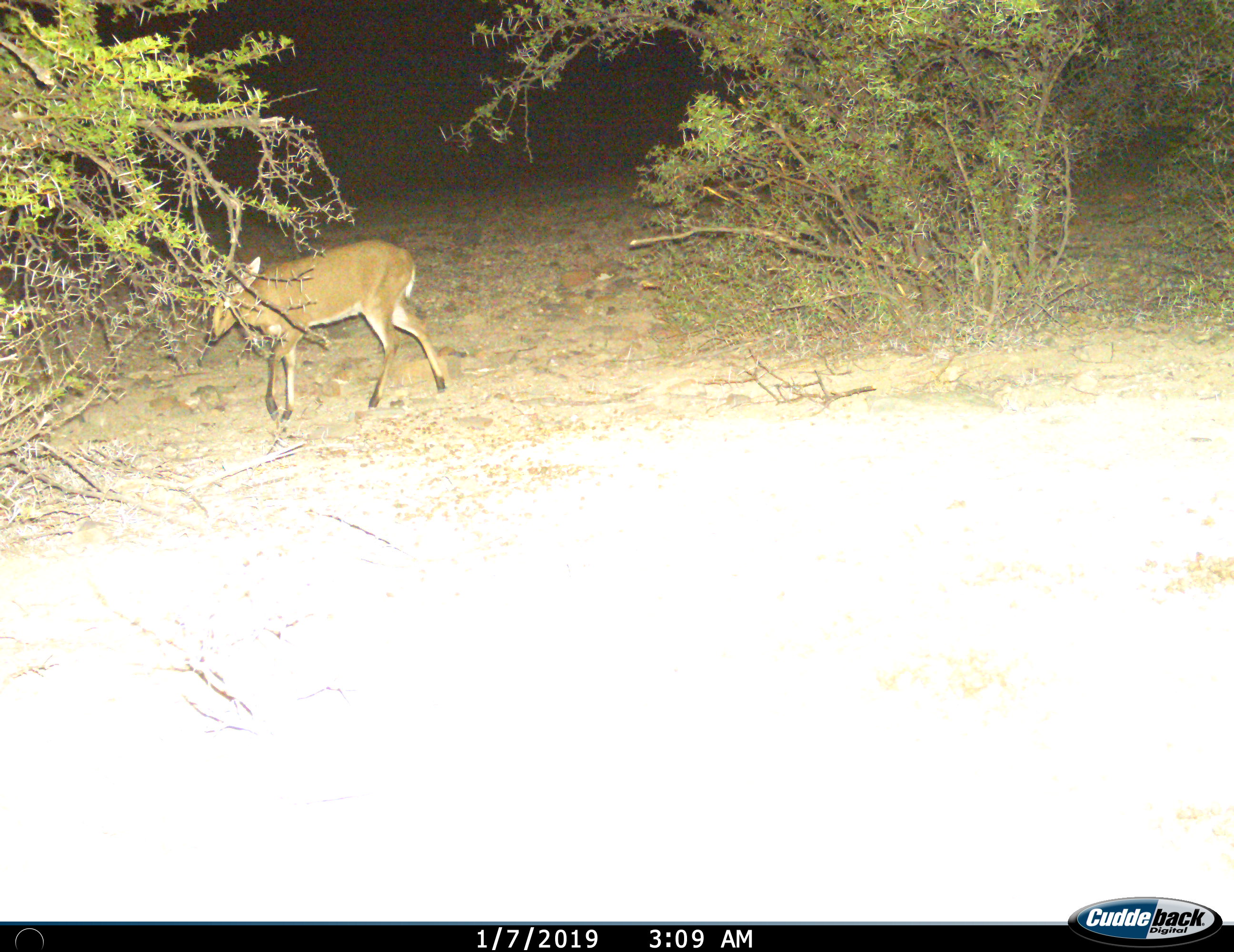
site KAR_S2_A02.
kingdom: Animalia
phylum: Chordata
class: Mammalia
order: Artiodactyla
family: Bovidae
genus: Sylvicapra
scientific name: Sylvicapra grimmia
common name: common duiker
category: duikercommongrey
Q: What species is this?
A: Duikercommongrey (common duiker) (Sylvicapra grimmia).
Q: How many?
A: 1.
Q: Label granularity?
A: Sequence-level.